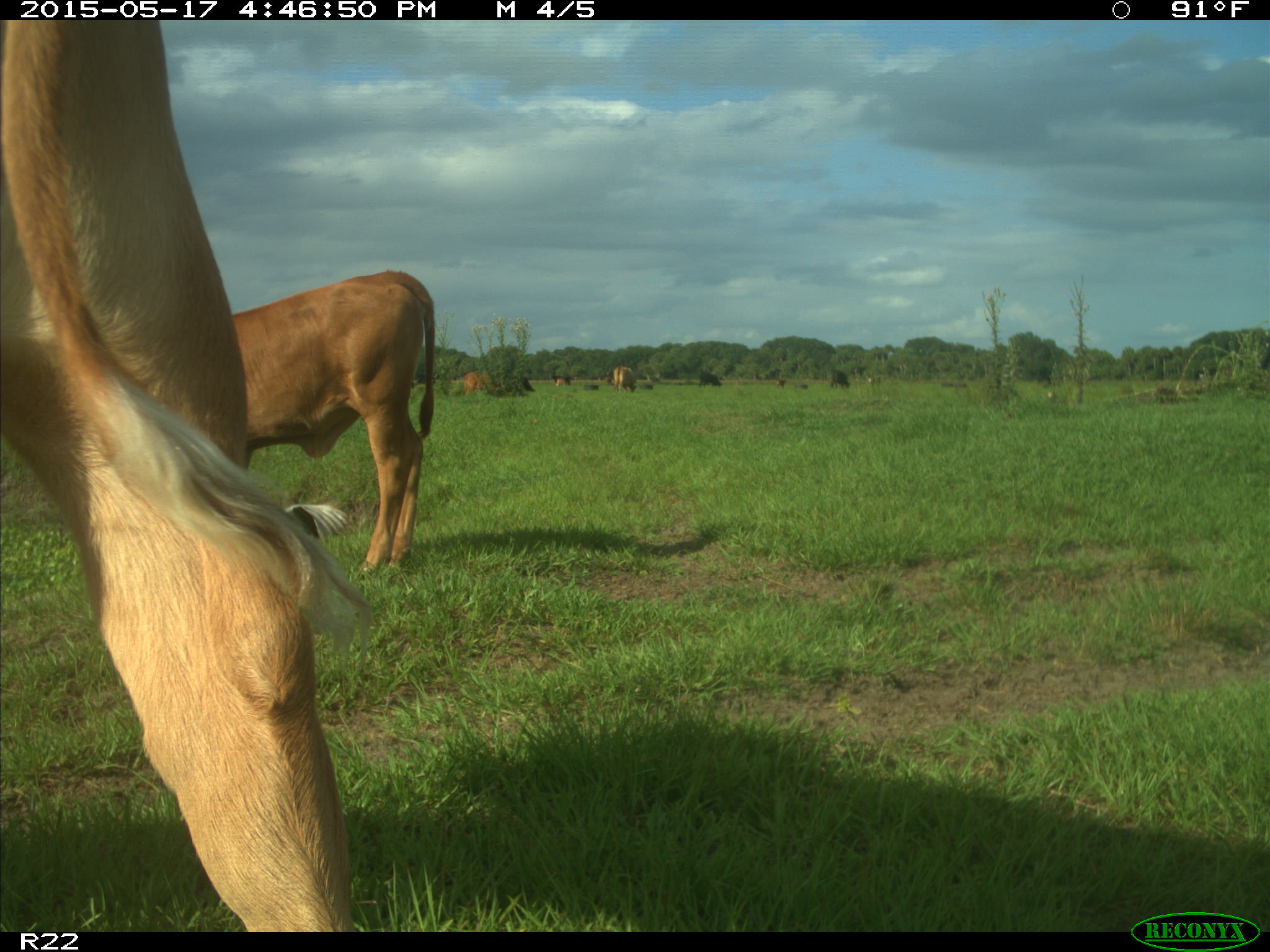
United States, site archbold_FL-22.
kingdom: Animalia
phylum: Chordata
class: Mammalia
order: Artiodactyla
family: Bovidae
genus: Bos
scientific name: Bos taurus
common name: domestic cow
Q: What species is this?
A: Bos taurus (domestic cow).